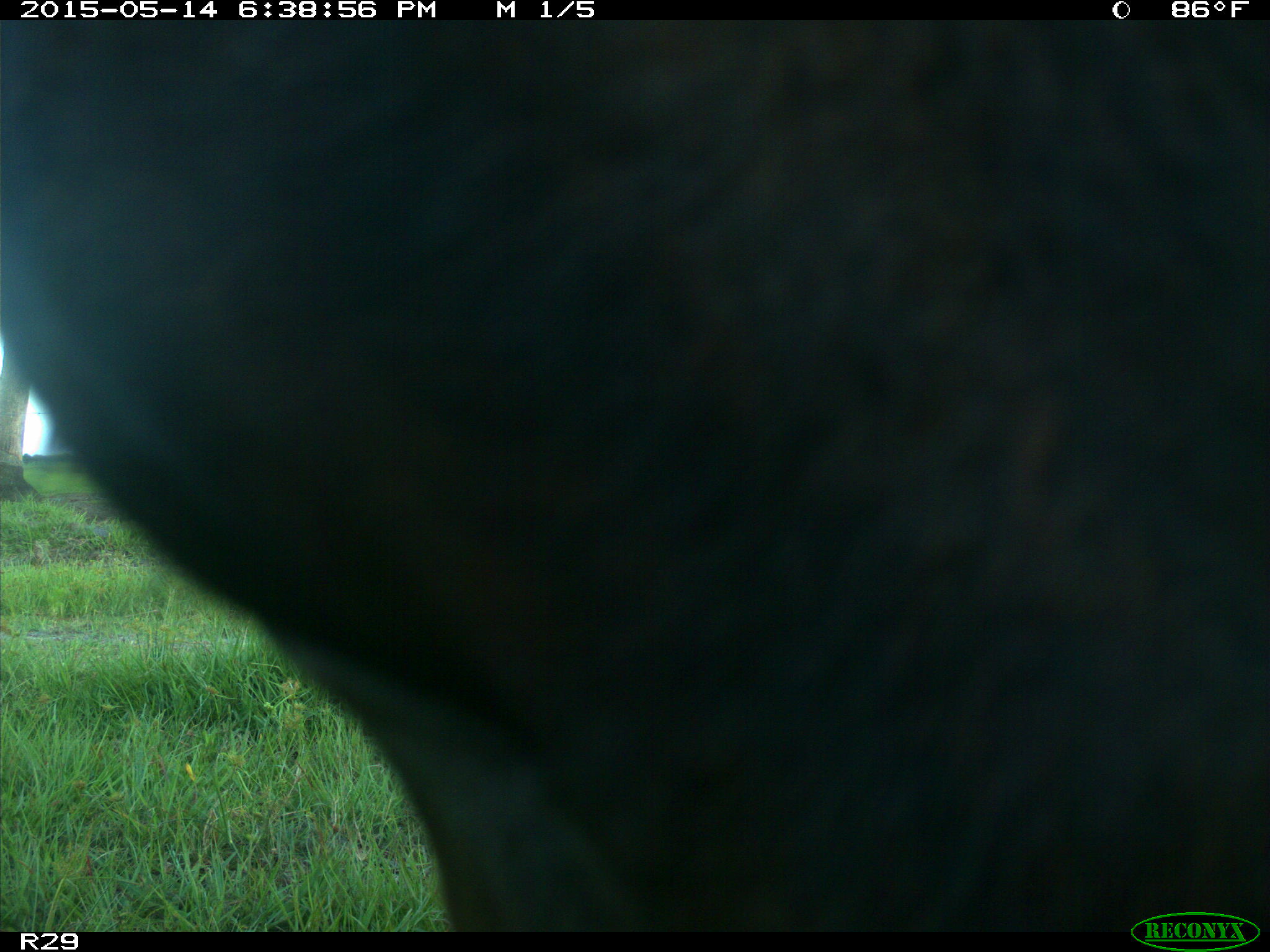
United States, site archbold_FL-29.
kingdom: Animalia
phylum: Chordata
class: Mammalia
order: Artiodactyla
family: Bovidae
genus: Bos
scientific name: Bos taurus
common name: domestic cow